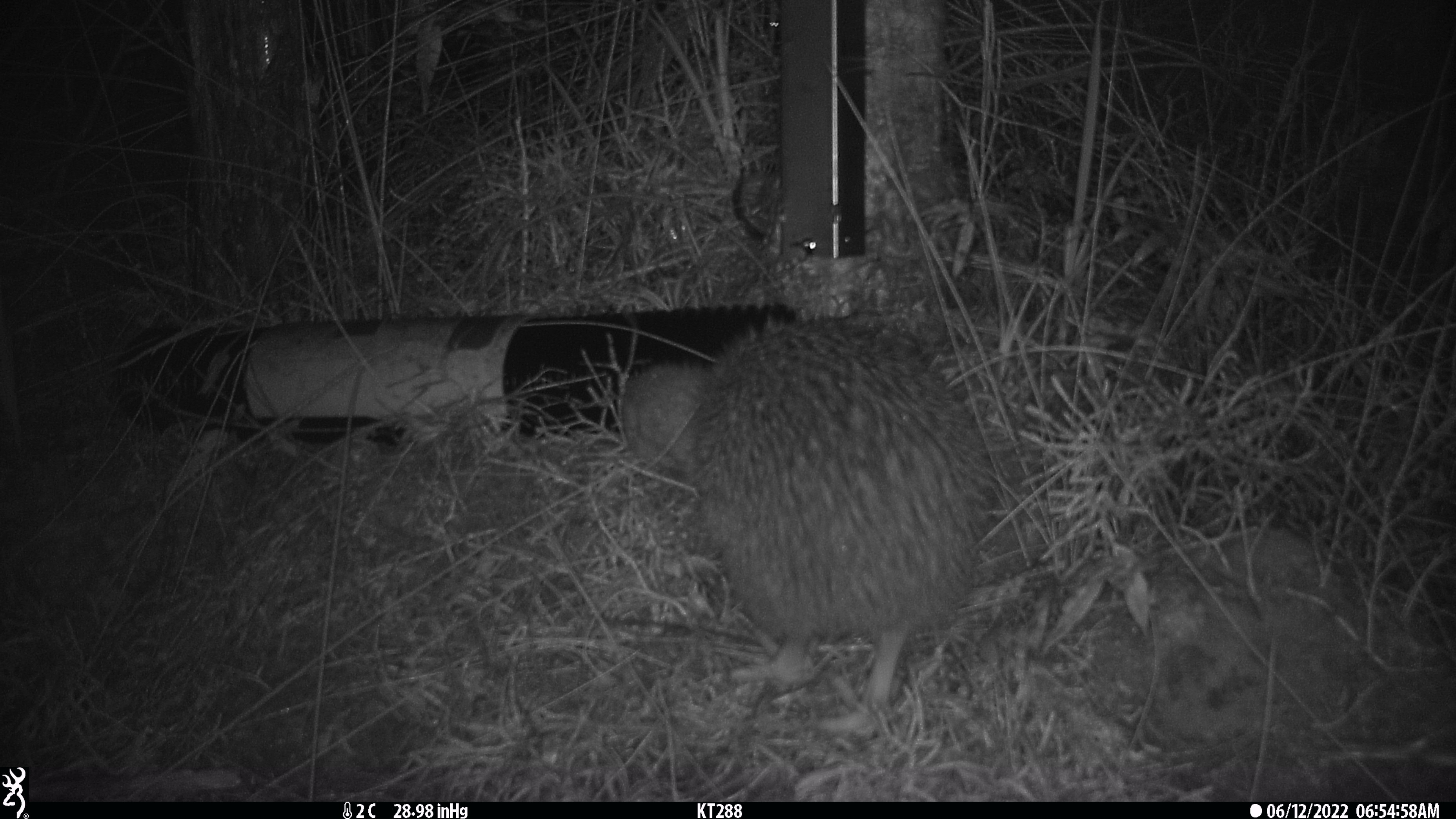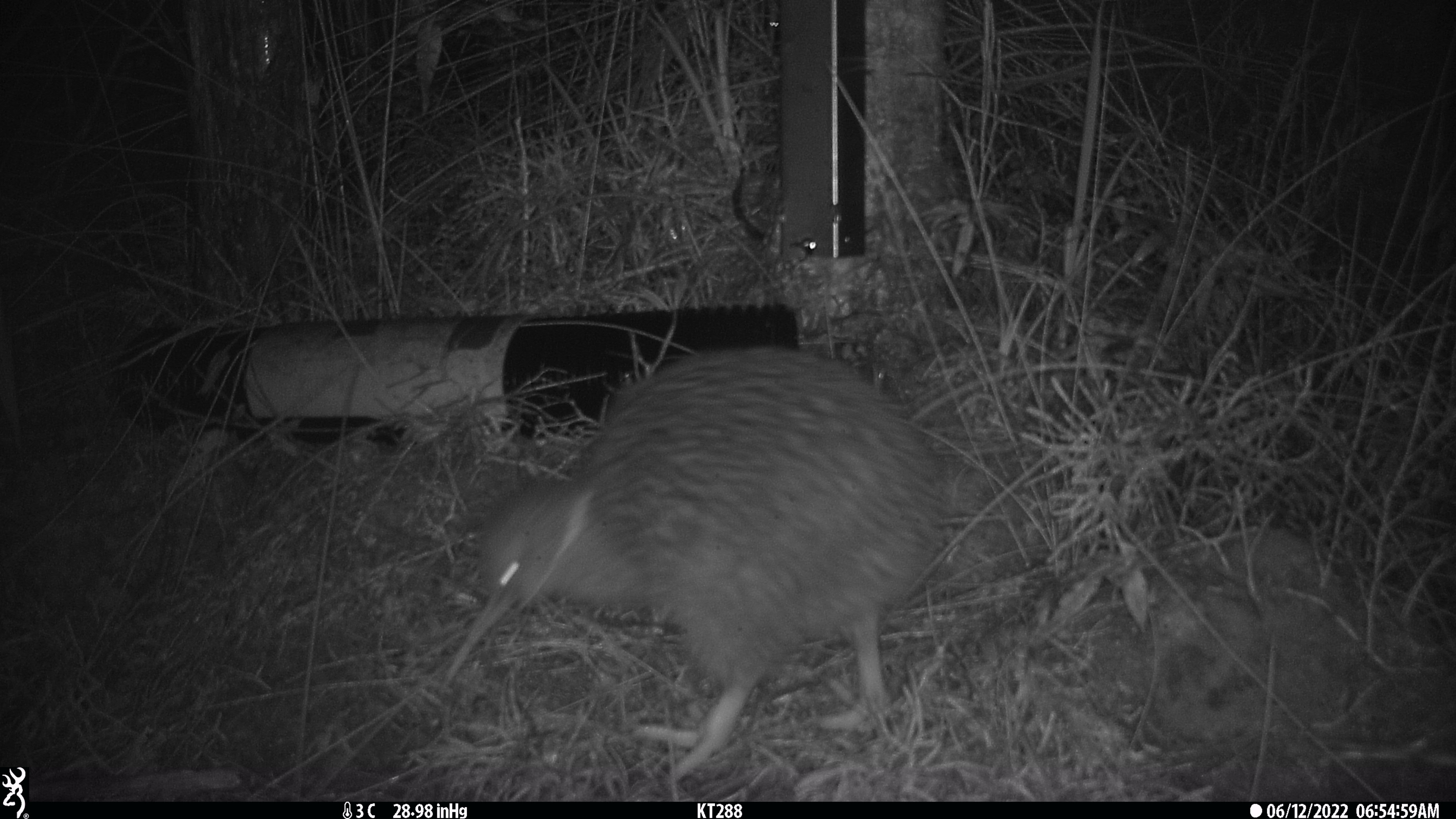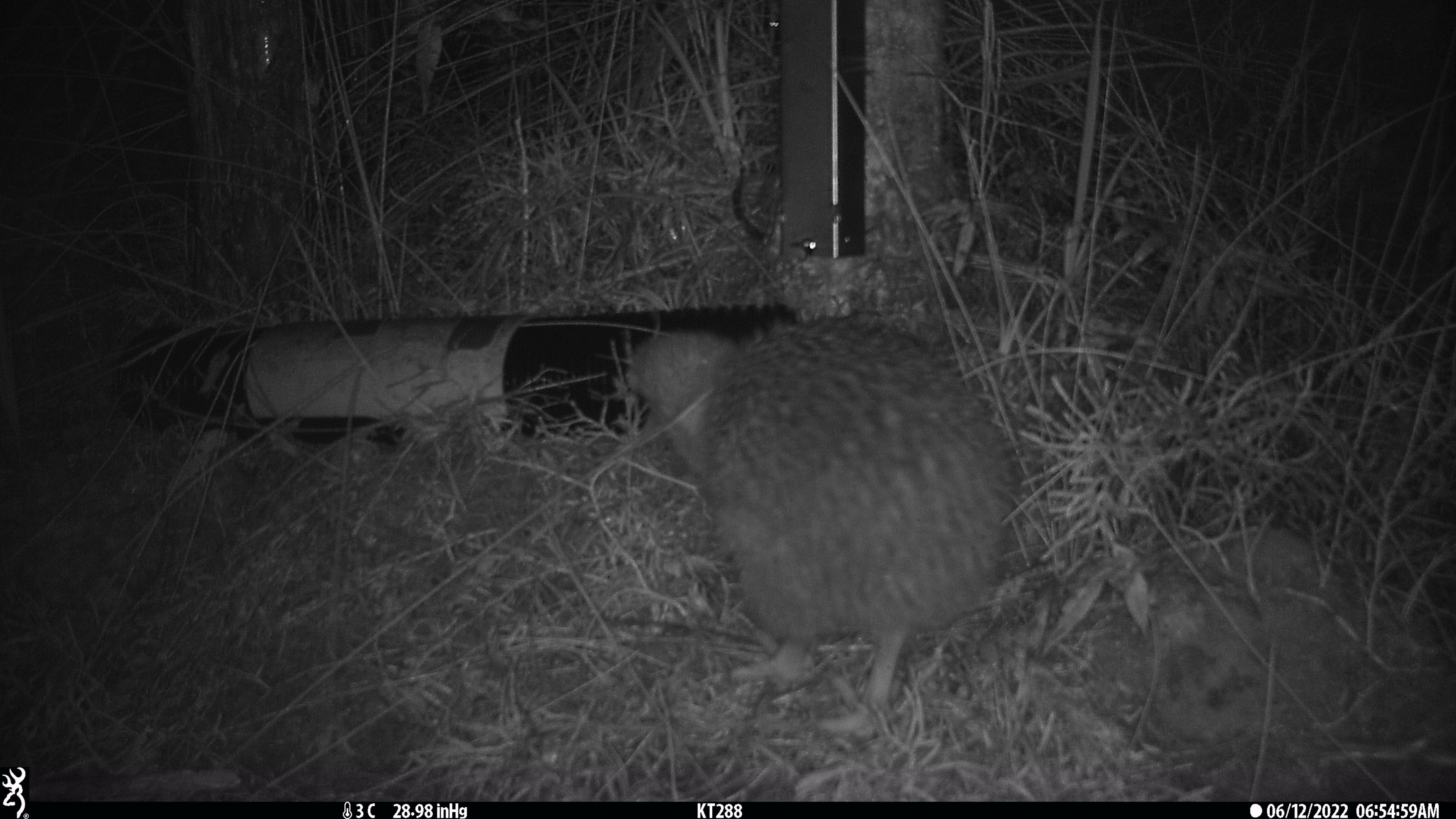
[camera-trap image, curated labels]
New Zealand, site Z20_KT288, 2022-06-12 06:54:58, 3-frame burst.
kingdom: Animalia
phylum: Chordata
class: Aves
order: Apterygiformes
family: Apterygidae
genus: Apteryx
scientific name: Apteryx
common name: kiwi